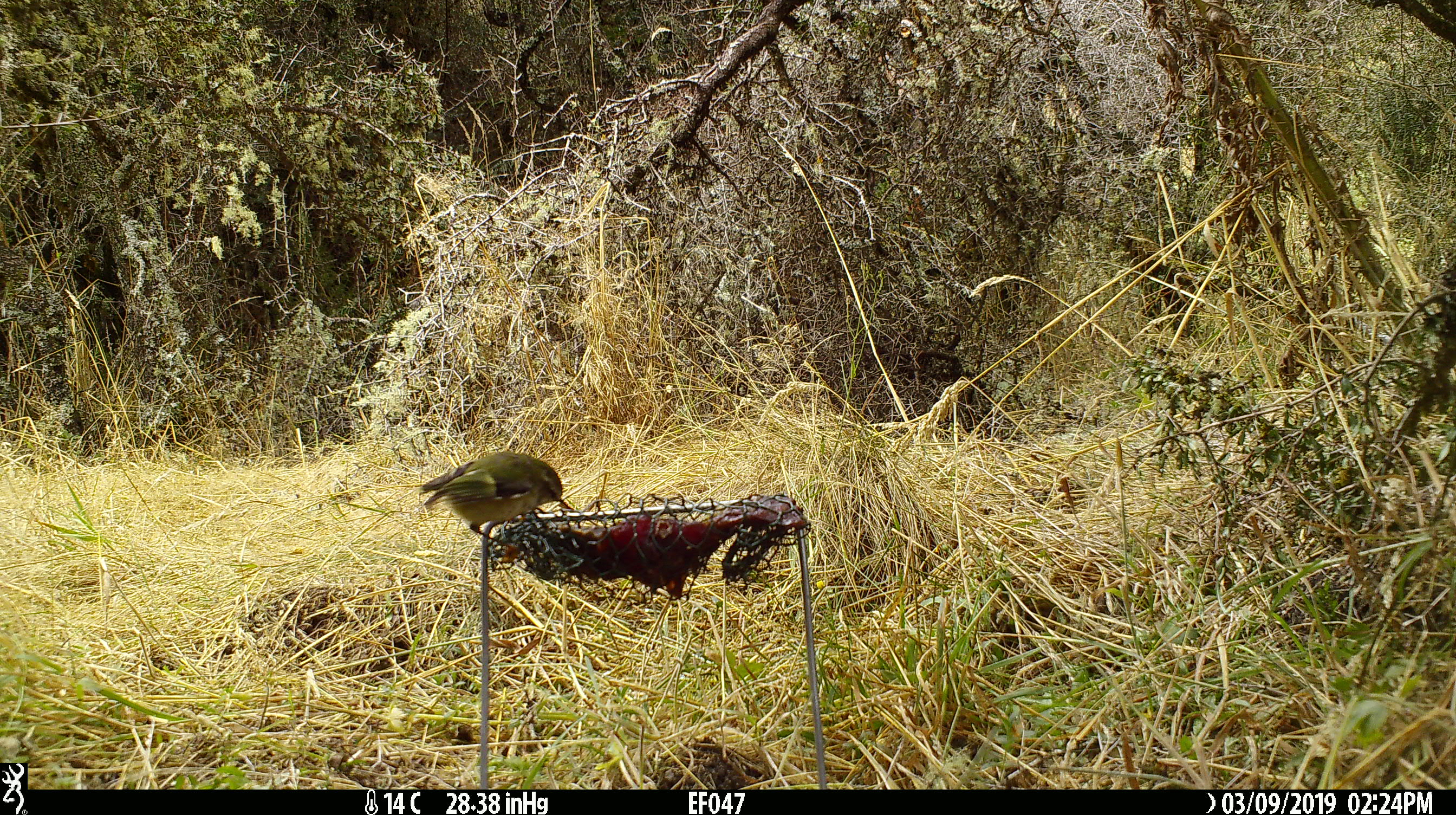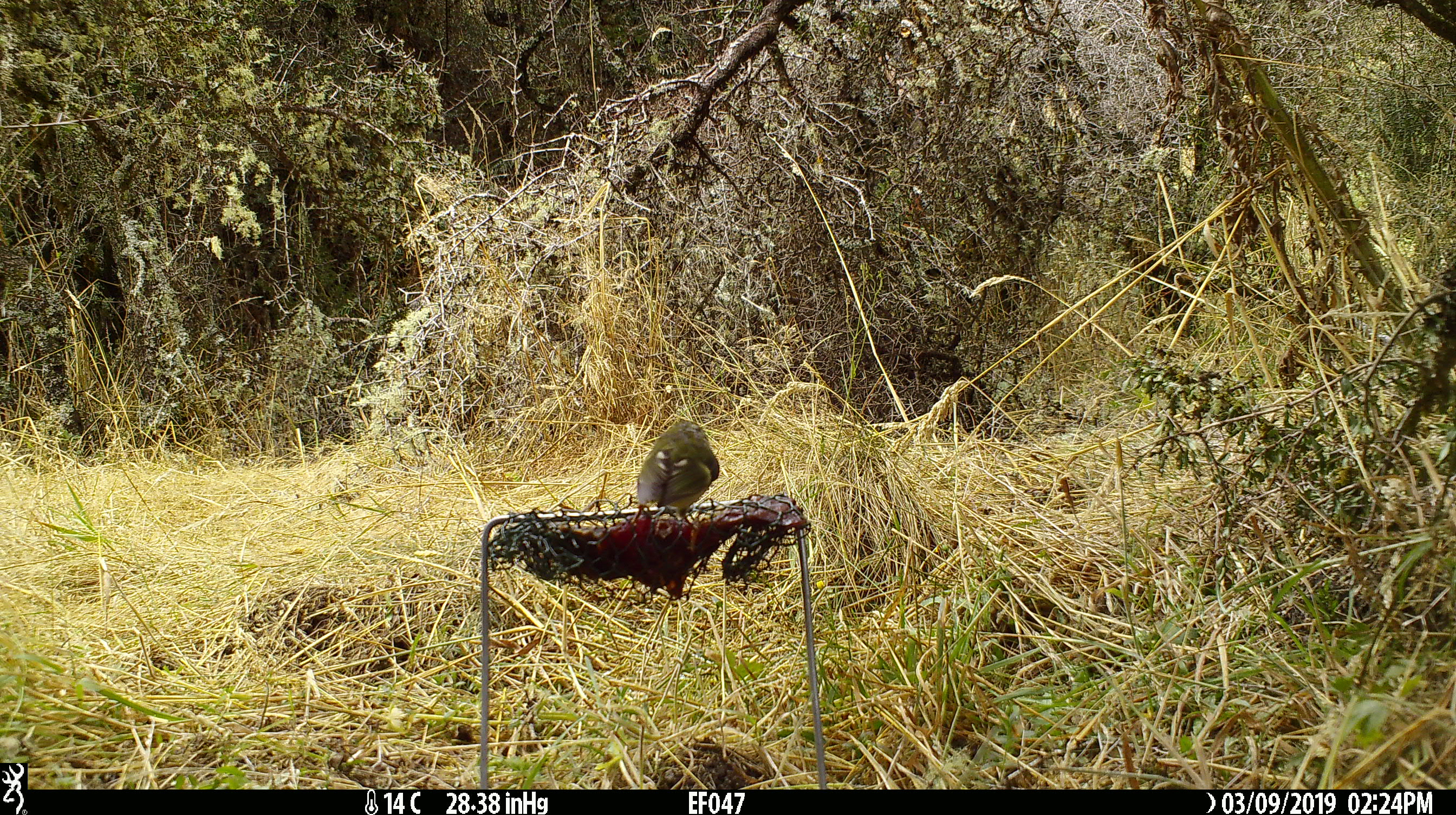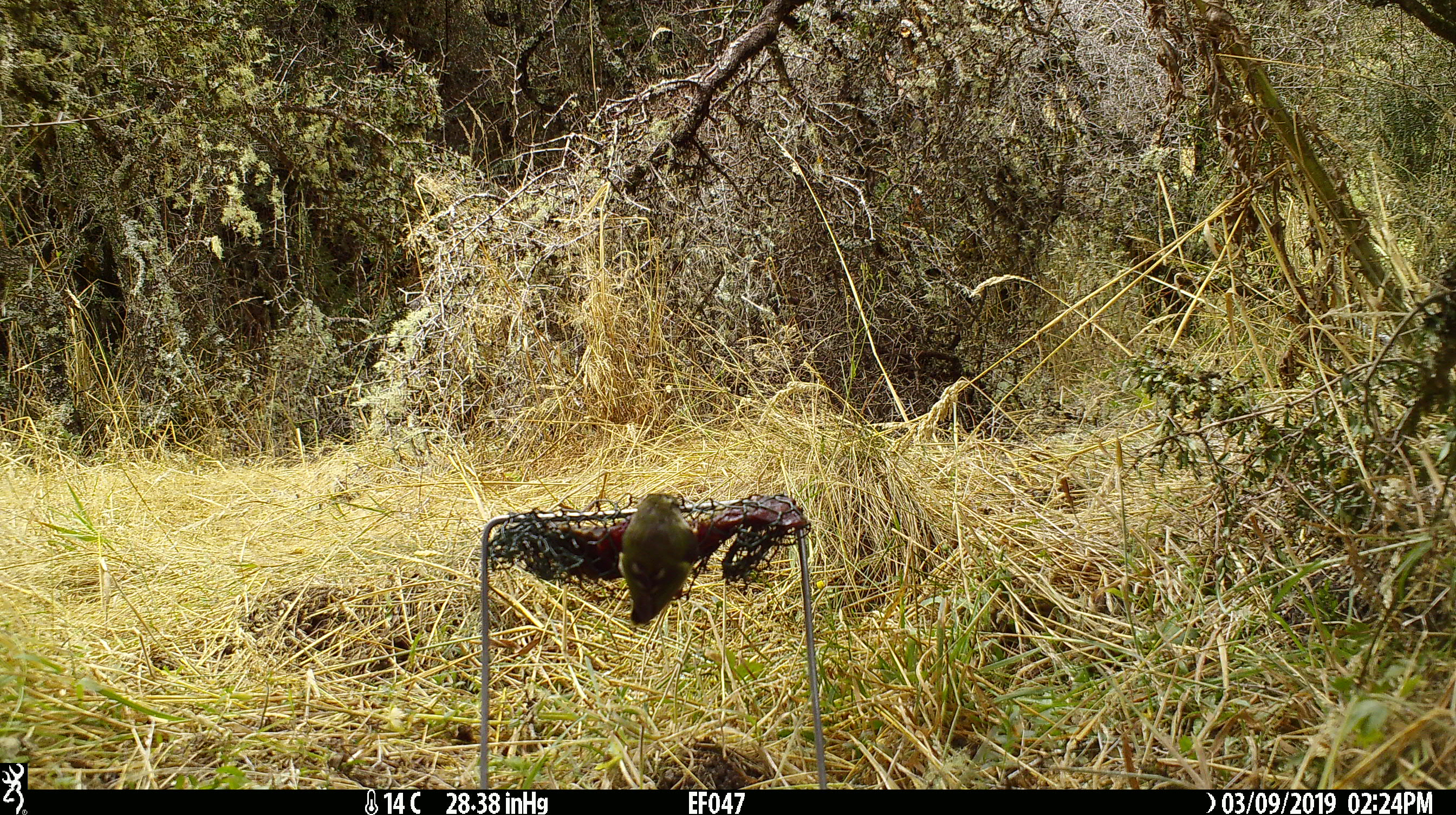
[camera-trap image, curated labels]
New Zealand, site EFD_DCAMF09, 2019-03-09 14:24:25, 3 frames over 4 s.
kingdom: Animalia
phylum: Chordata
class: Aves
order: Passeriformes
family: Acanthisittidae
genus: Acanthisitta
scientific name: Acanthisitta chloris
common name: rifleman